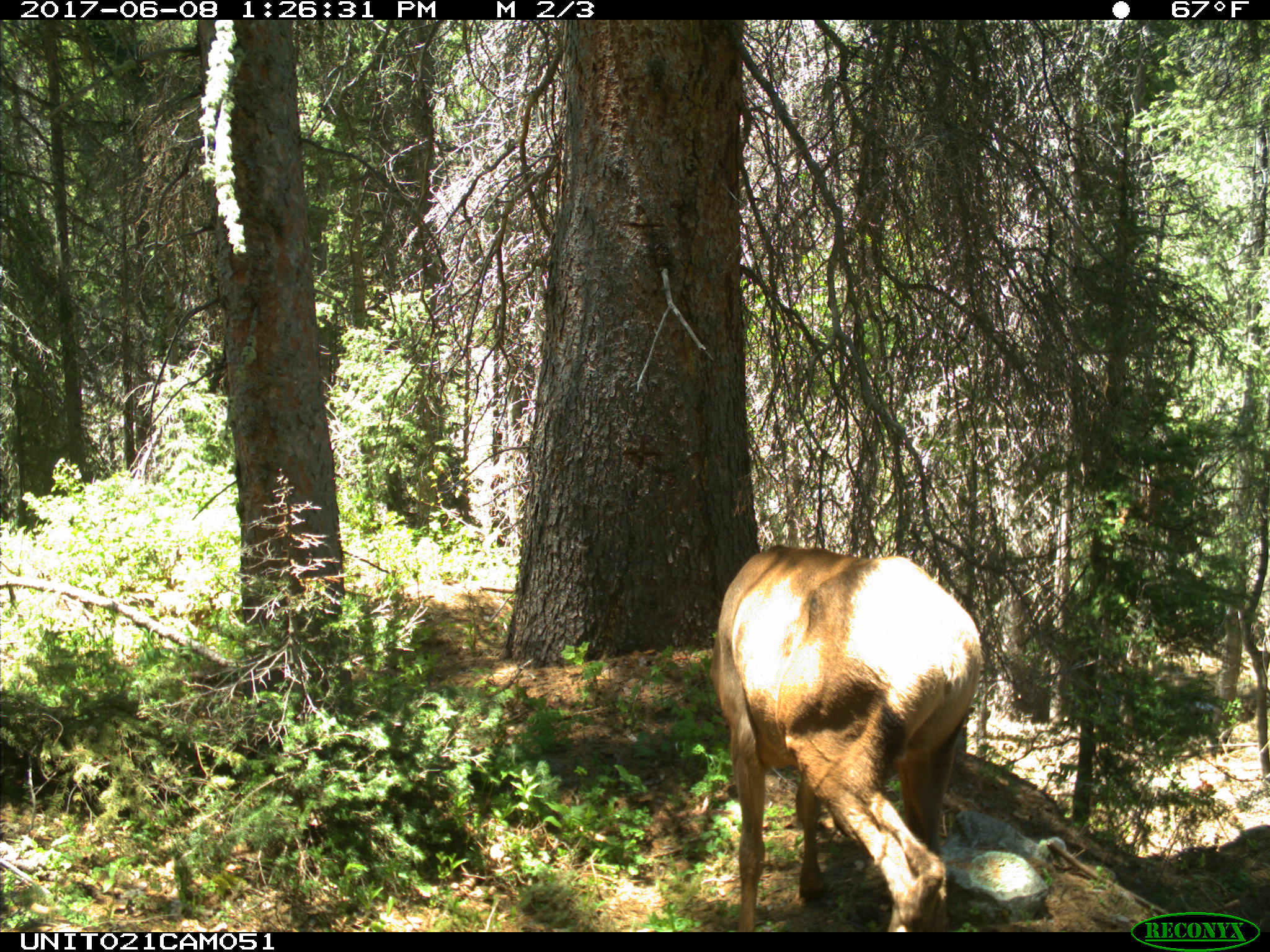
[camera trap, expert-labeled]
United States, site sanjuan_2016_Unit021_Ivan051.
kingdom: Animalia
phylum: Chordata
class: Mammalia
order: Artiodactyla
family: Cervidae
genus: Cervus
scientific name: Cervus elaphus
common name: red deer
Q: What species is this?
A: Cervus elaphus (red deer).